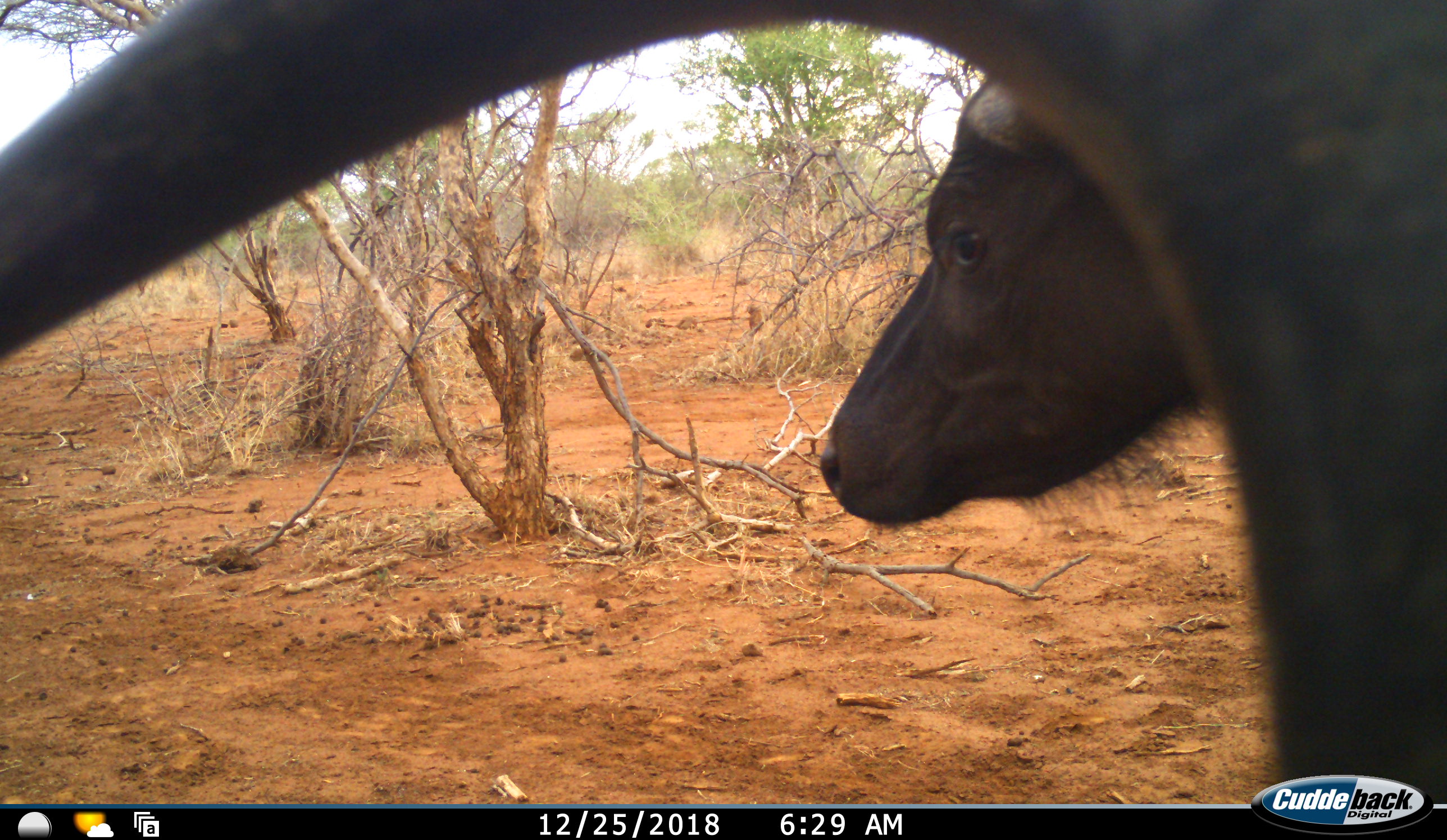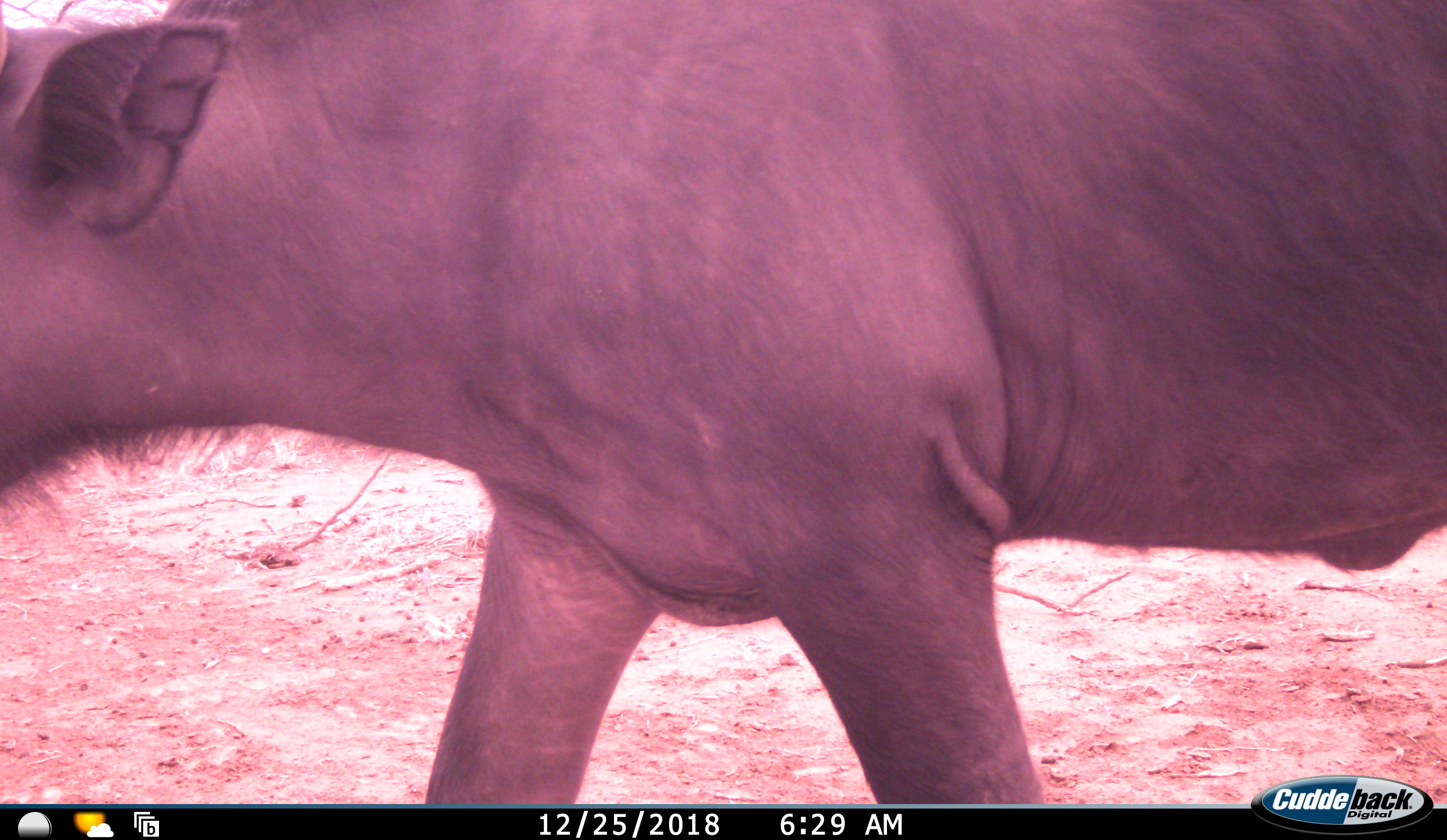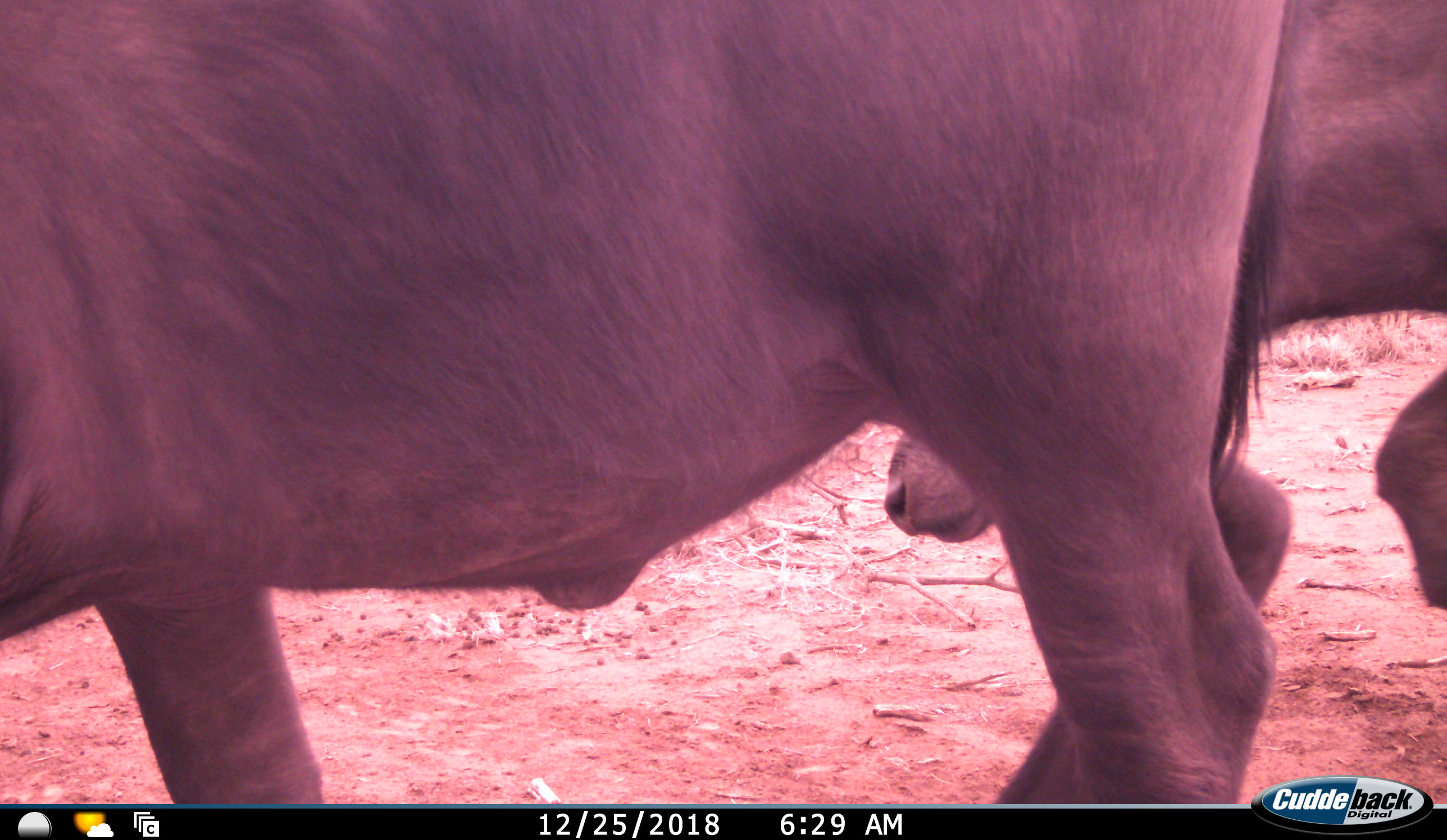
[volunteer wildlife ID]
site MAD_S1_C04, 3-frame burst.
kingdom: Animalia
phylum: Chordata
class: Mammalia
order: Artiodactyla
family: Bovidae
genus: Syncerus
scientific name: Syncerus caffer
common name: african buffalo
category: buffalo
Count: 2.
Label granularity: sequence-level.